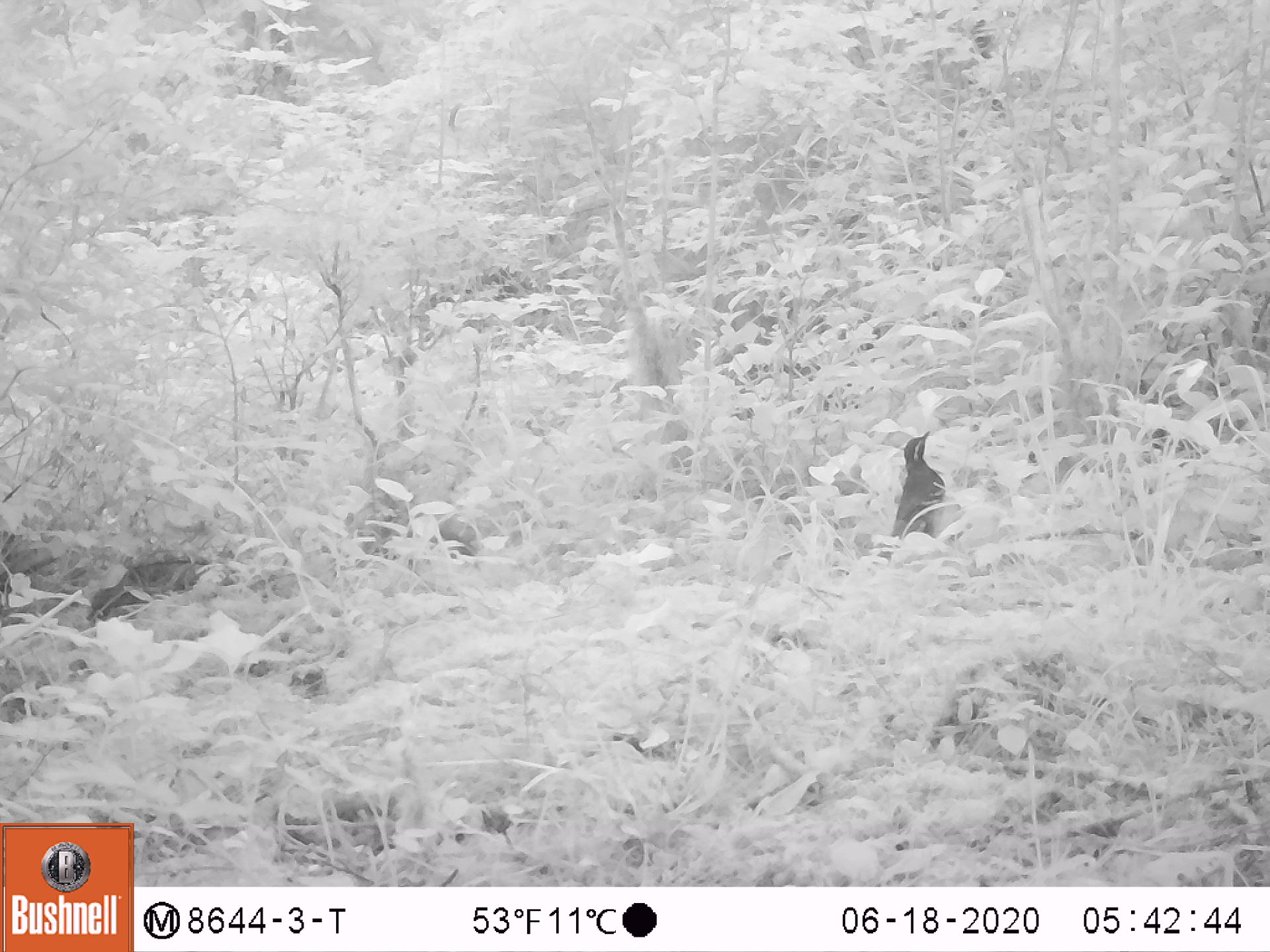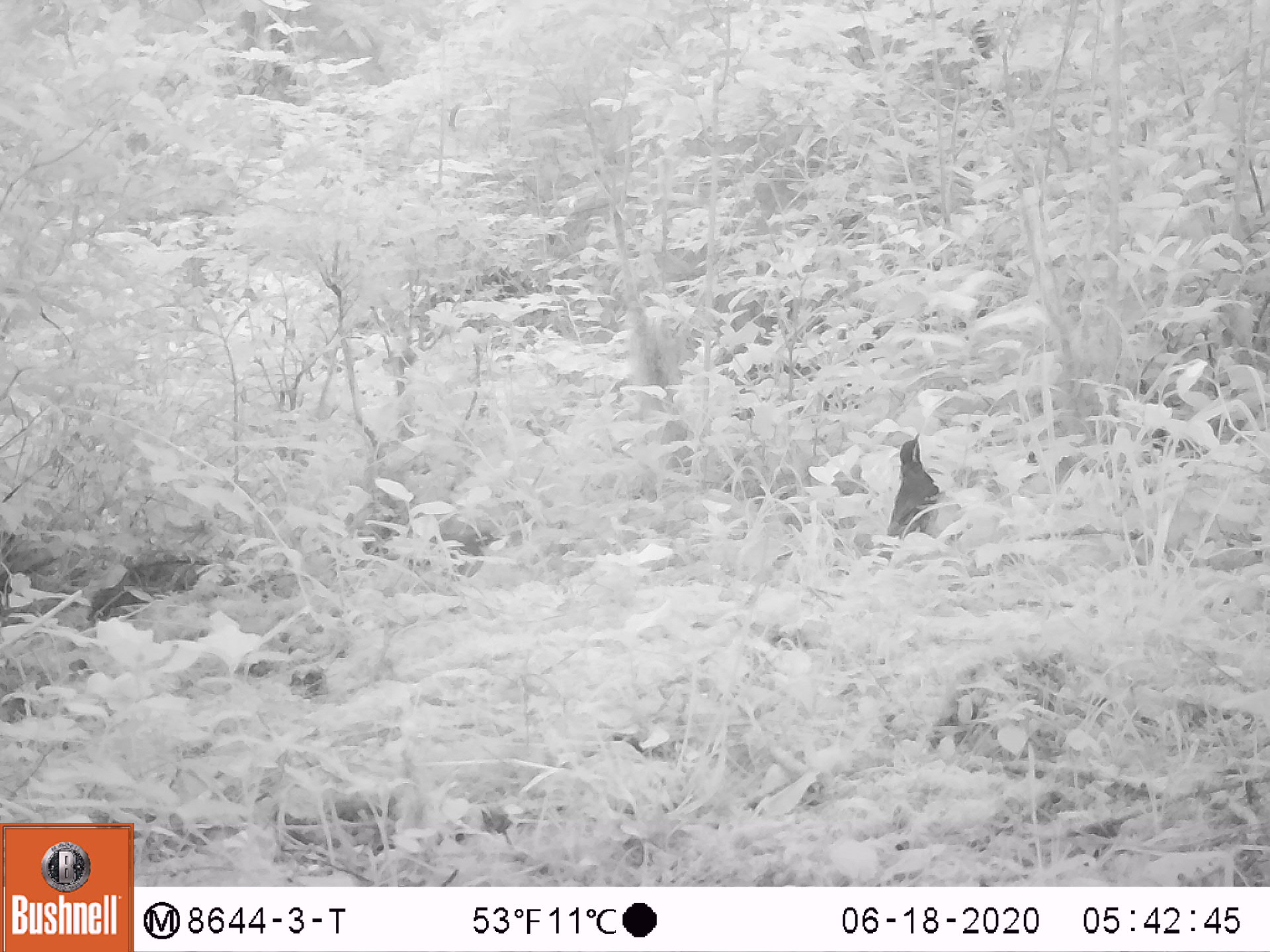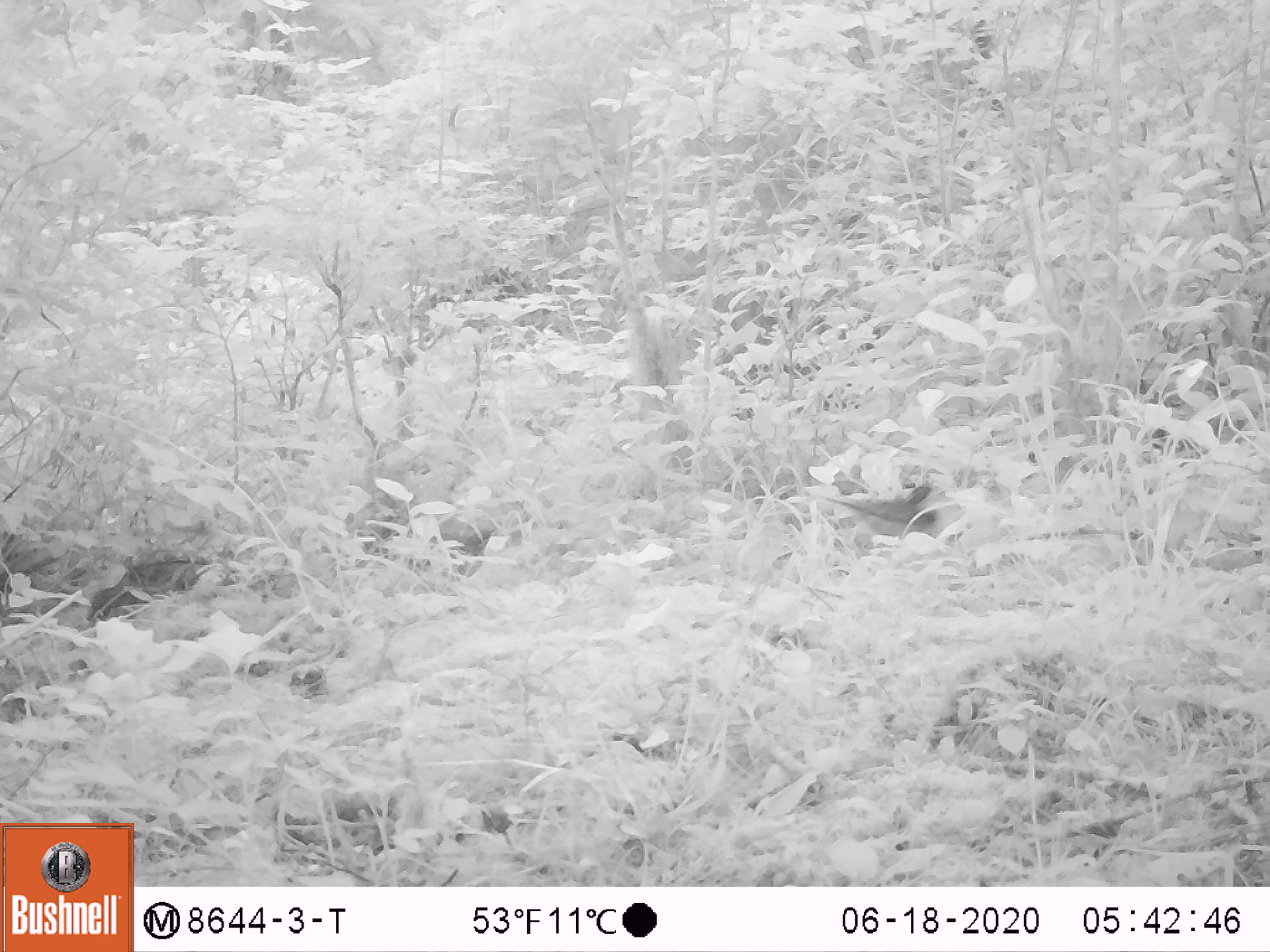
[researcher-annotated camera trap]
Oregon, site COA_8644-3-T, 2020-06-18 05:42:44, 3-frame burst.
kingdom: Animalia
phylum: Chordata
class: Aves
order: Passeriformes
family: Turdidae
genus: Ixoreus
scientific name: Ixoreus naevius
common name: varied thrush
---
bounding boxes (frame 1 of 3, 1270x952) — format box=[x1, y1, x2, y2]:
varied thrush: box=[883, 421, 951, 553]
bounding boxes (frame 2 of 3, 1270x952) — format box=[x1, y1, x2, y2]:
varied thrush: box=[881, 432, 941, 566]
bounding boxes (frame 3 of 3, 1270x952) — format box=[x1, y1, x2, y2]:
varied thrush: box=[819, 482, 944, 545]